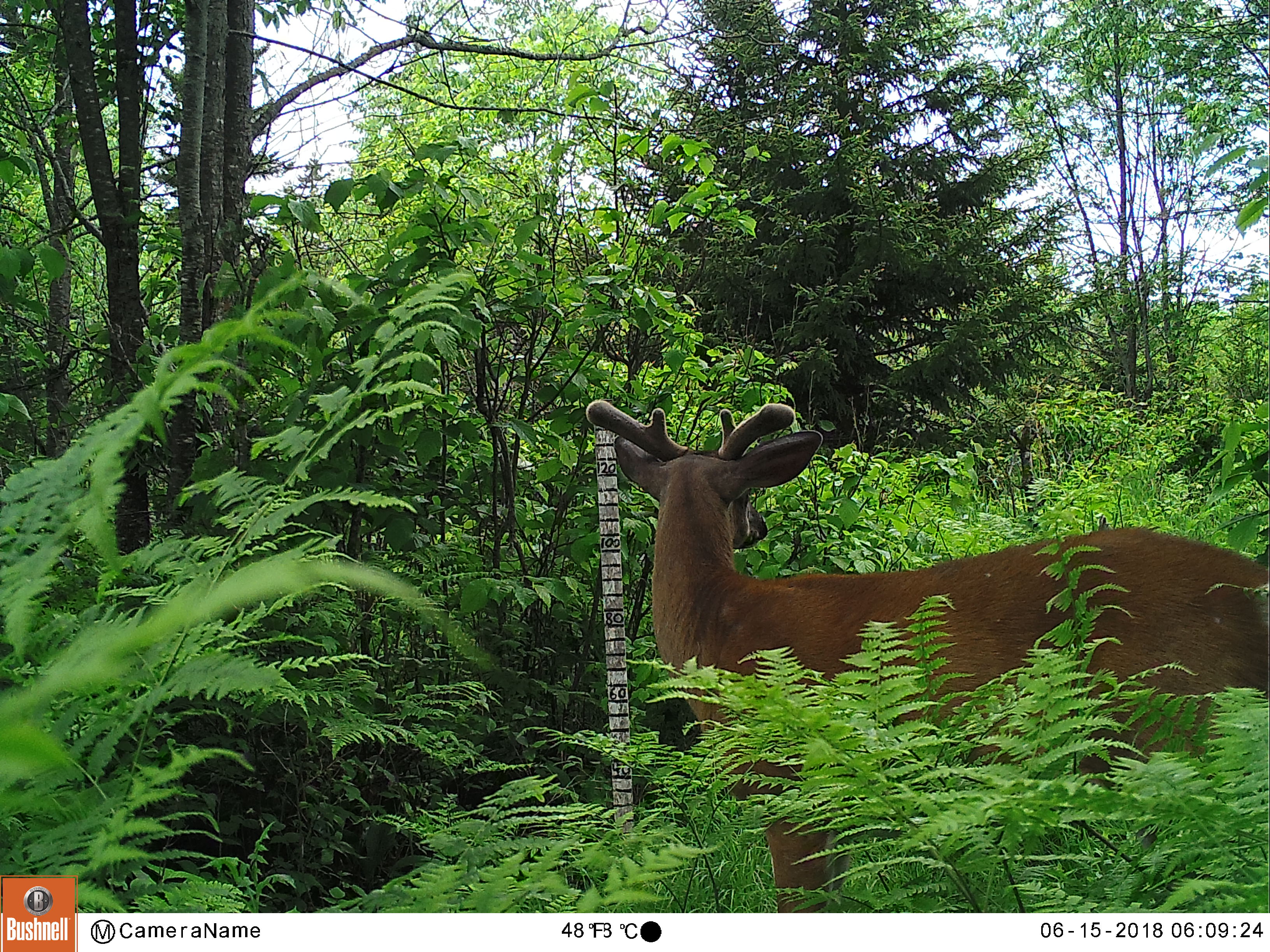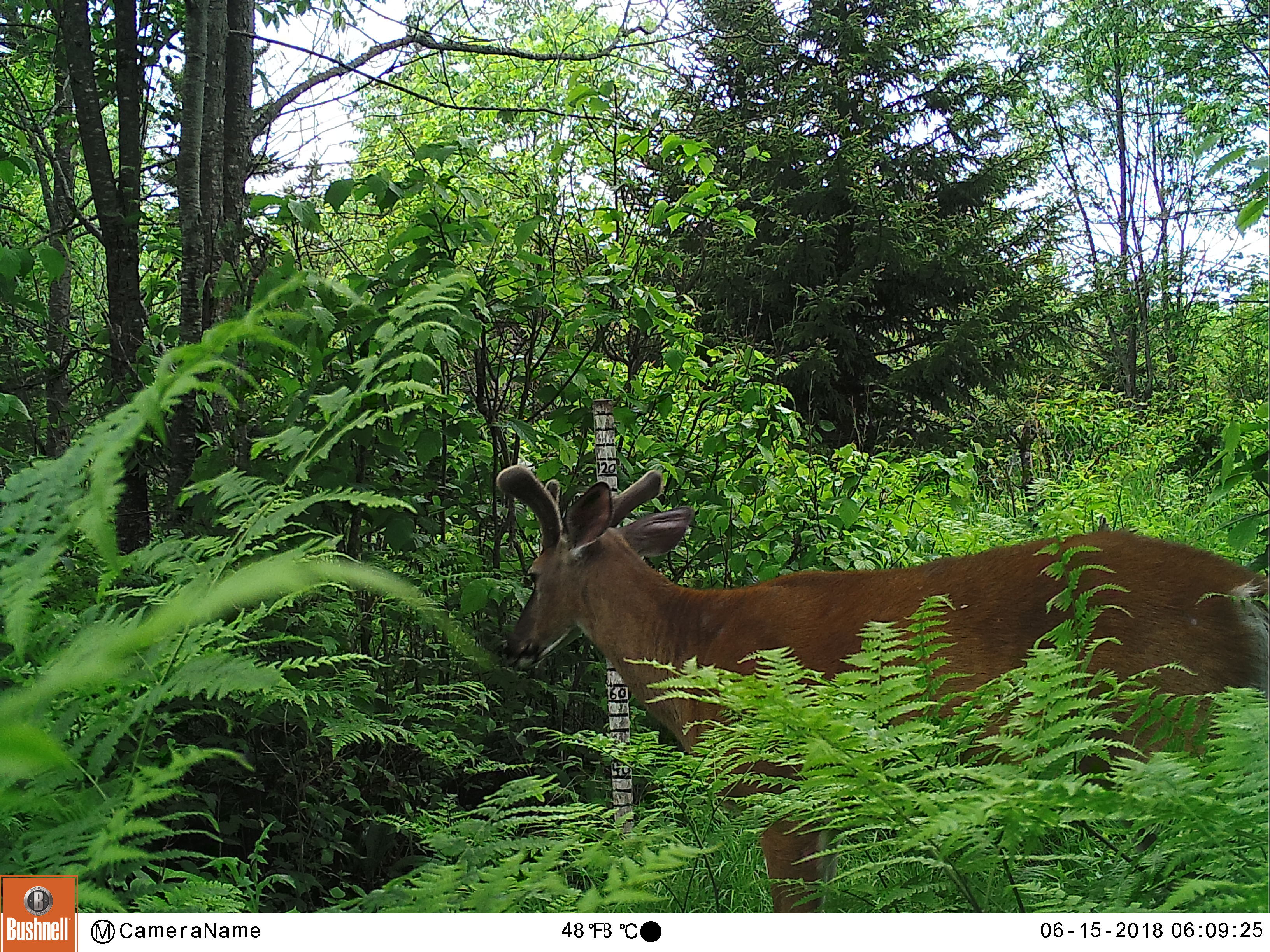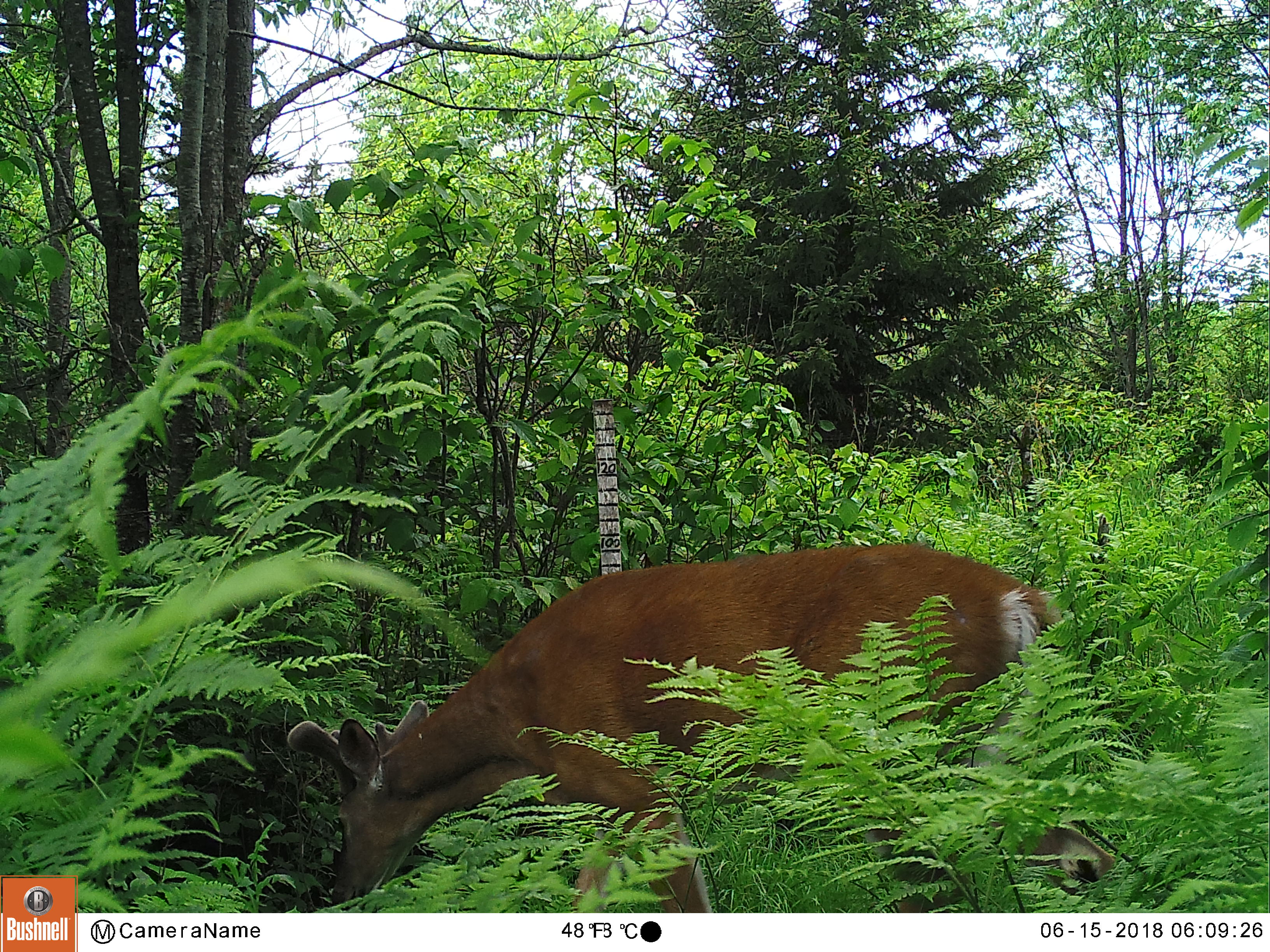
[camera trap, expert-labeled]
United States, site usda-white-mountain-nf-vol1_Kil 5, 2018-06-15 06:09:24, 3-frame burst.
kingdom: Animalia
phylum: Chordata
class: Mammalia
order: Artiodactyla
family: Cervidae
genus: Odocoileus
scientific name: Odocoileus virginianus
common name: white-tailed deer